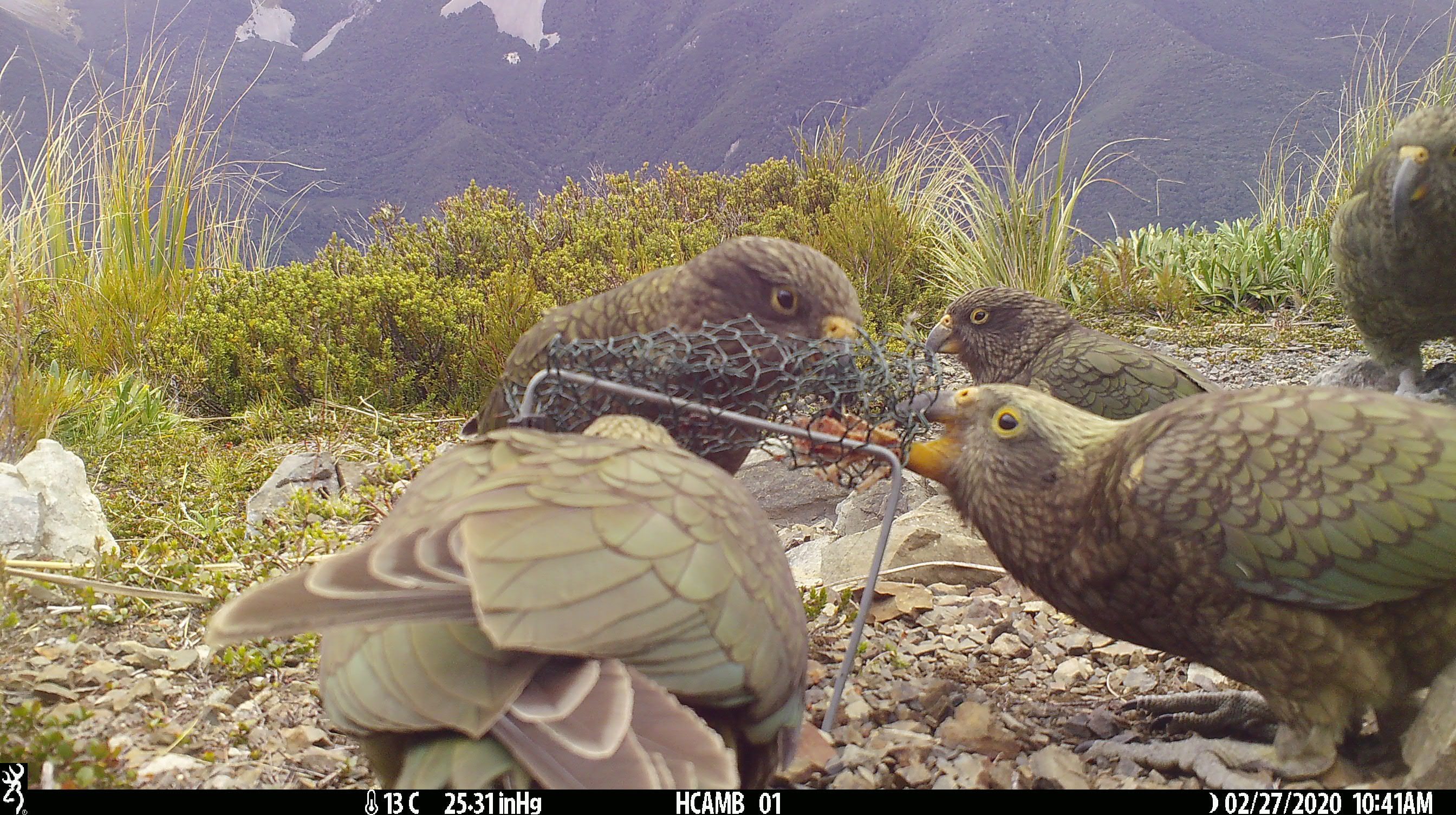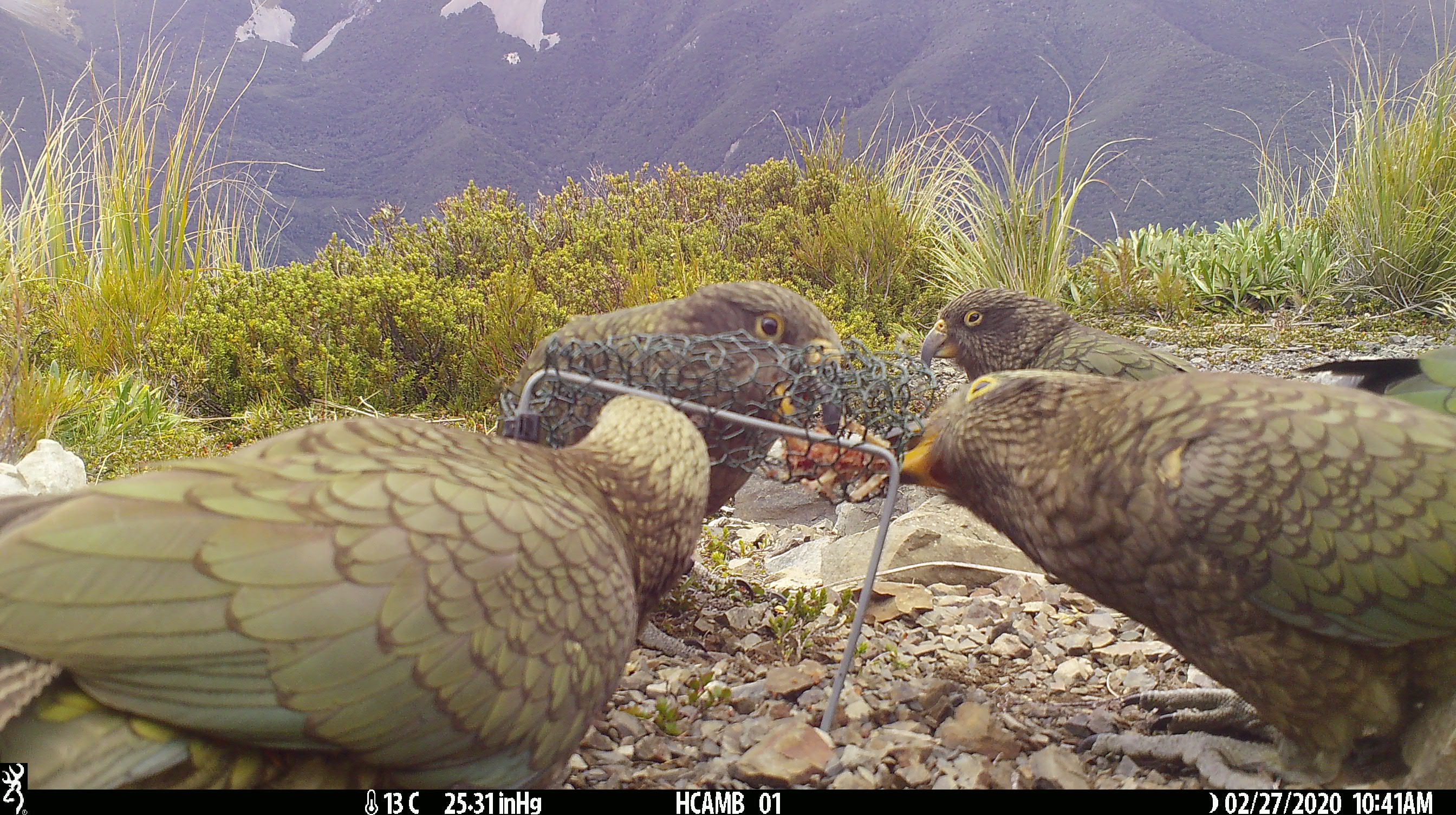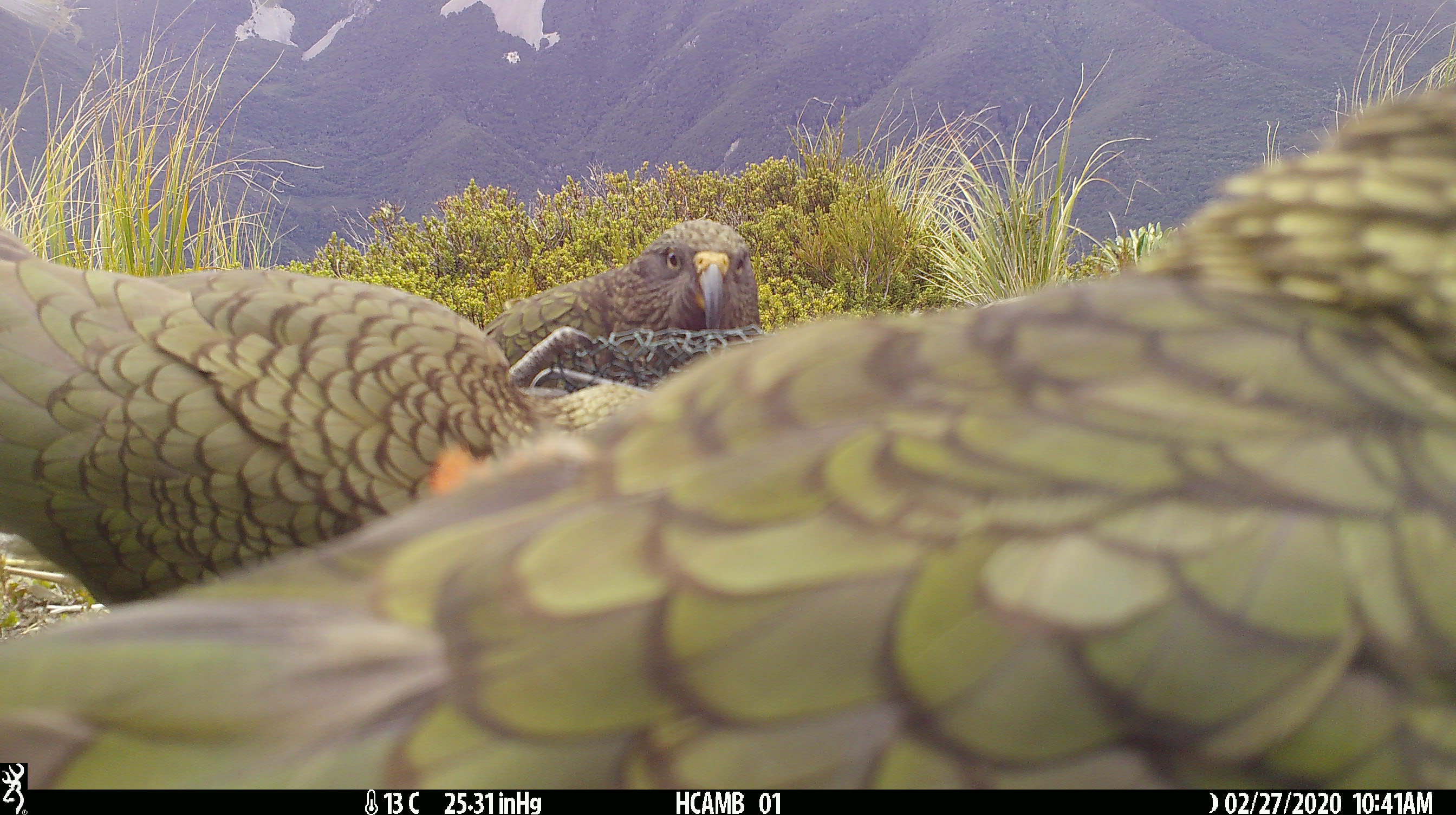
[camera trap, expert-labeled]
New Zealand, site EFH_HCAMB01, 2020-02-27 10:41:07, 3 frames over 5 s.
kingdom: Animalia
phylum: Chordata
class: Aves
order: Psittaciformes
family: Strigopidae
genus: Nestor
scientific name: Nestor notabilis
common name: kea